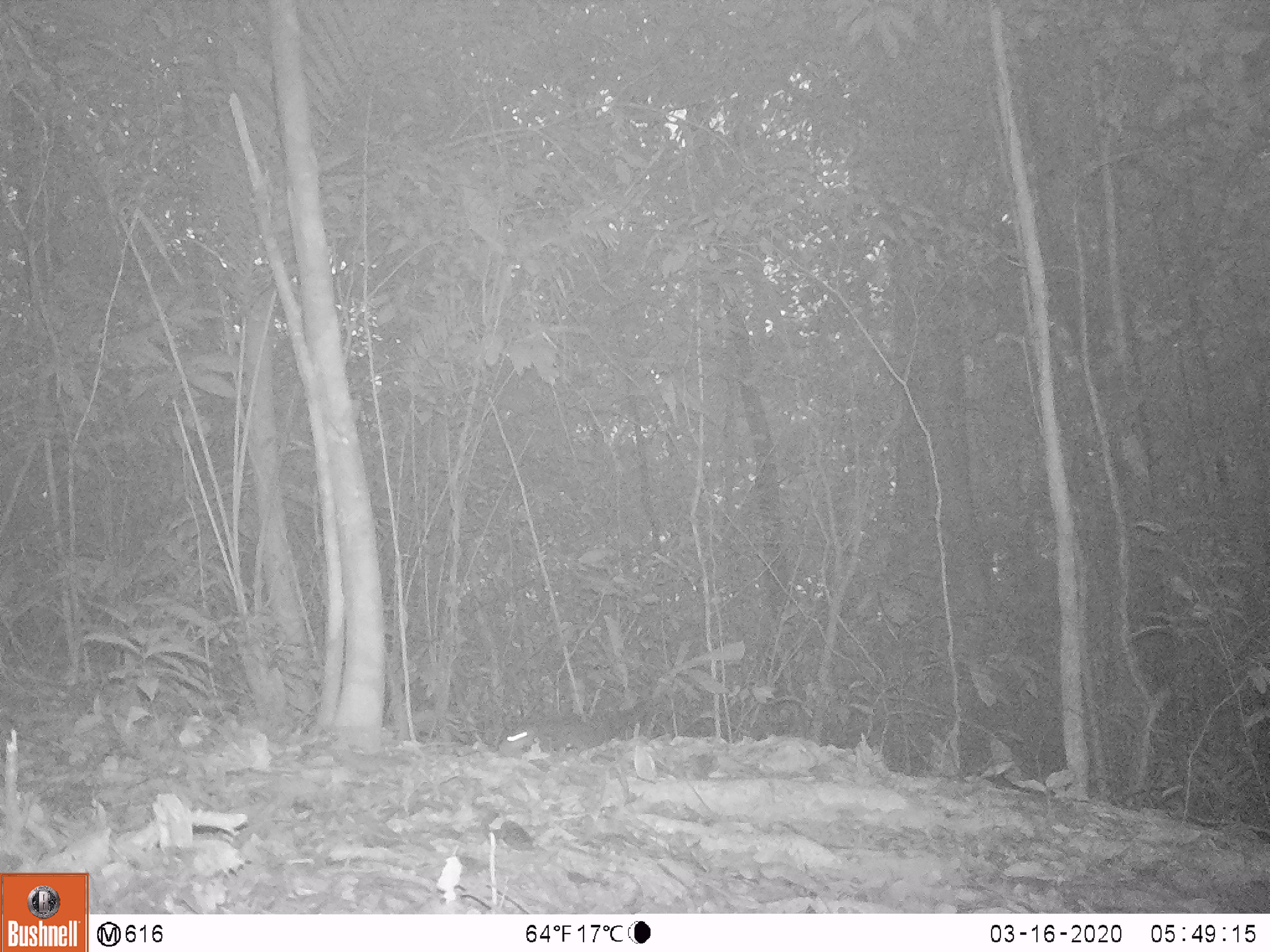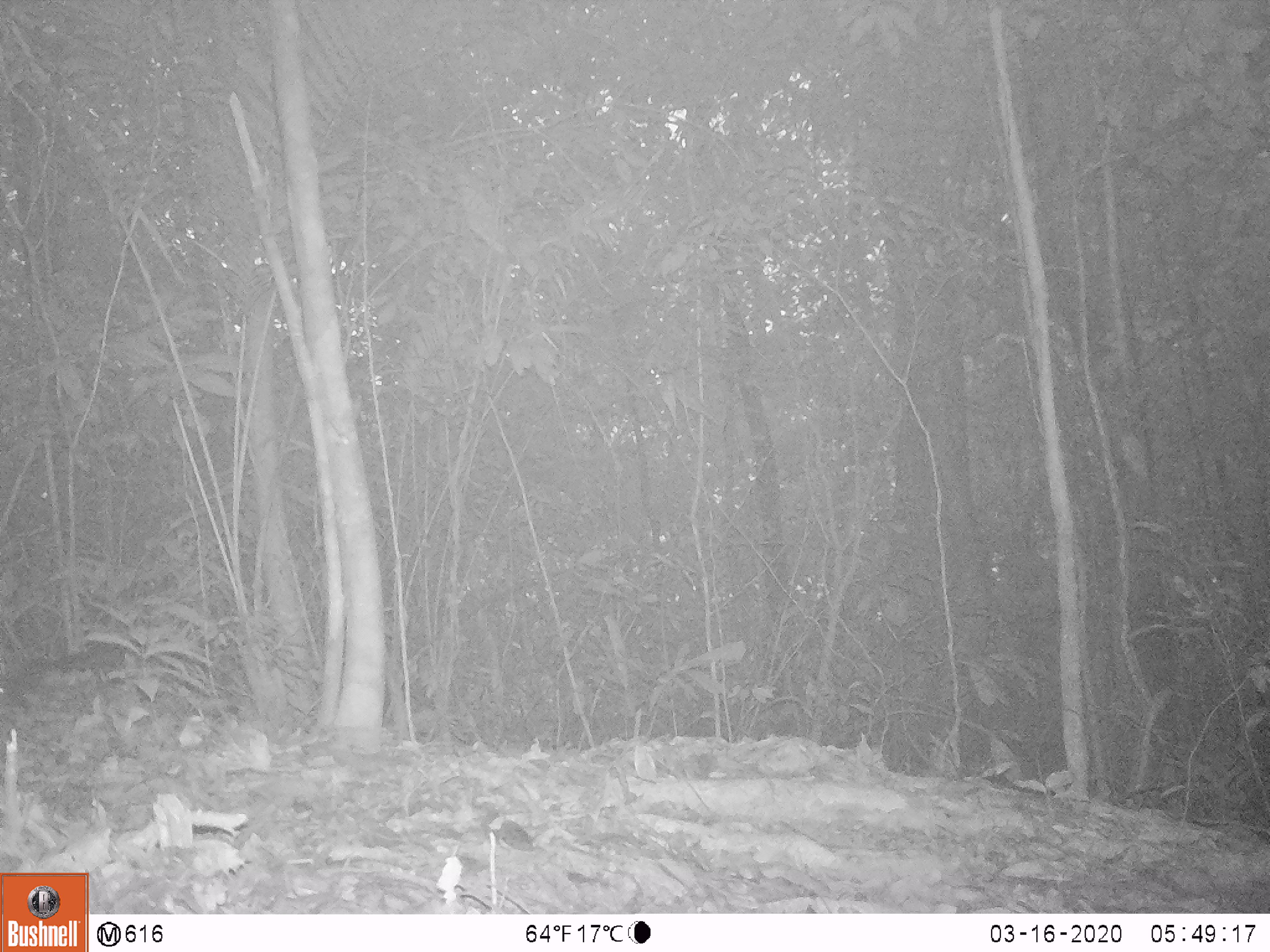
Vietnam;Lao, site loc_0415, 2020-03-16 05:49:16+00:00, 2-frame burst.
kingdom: Animalia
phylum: Chordata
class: Mammalia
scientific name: Mammalia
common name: mammal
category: unidentified small mammal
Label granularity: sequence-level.